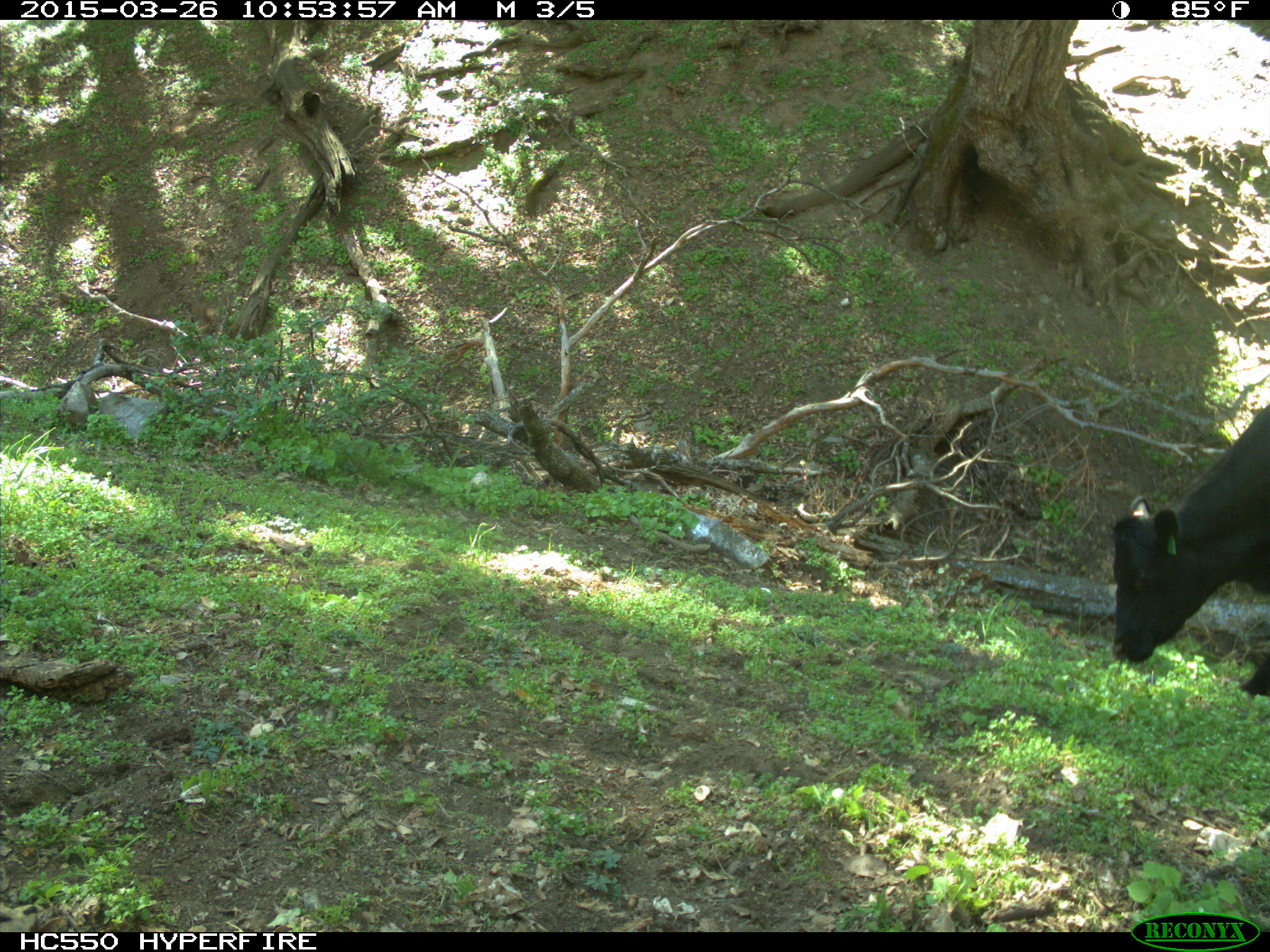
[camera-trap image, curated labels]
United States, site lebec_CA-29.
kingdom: Animalia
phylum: Chordata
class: Mammalia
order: Artiodactyla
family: Bovidae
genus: Bos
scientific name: Bos taurus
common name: domestic cow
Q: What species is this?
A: Bos taurus (domestic cow).